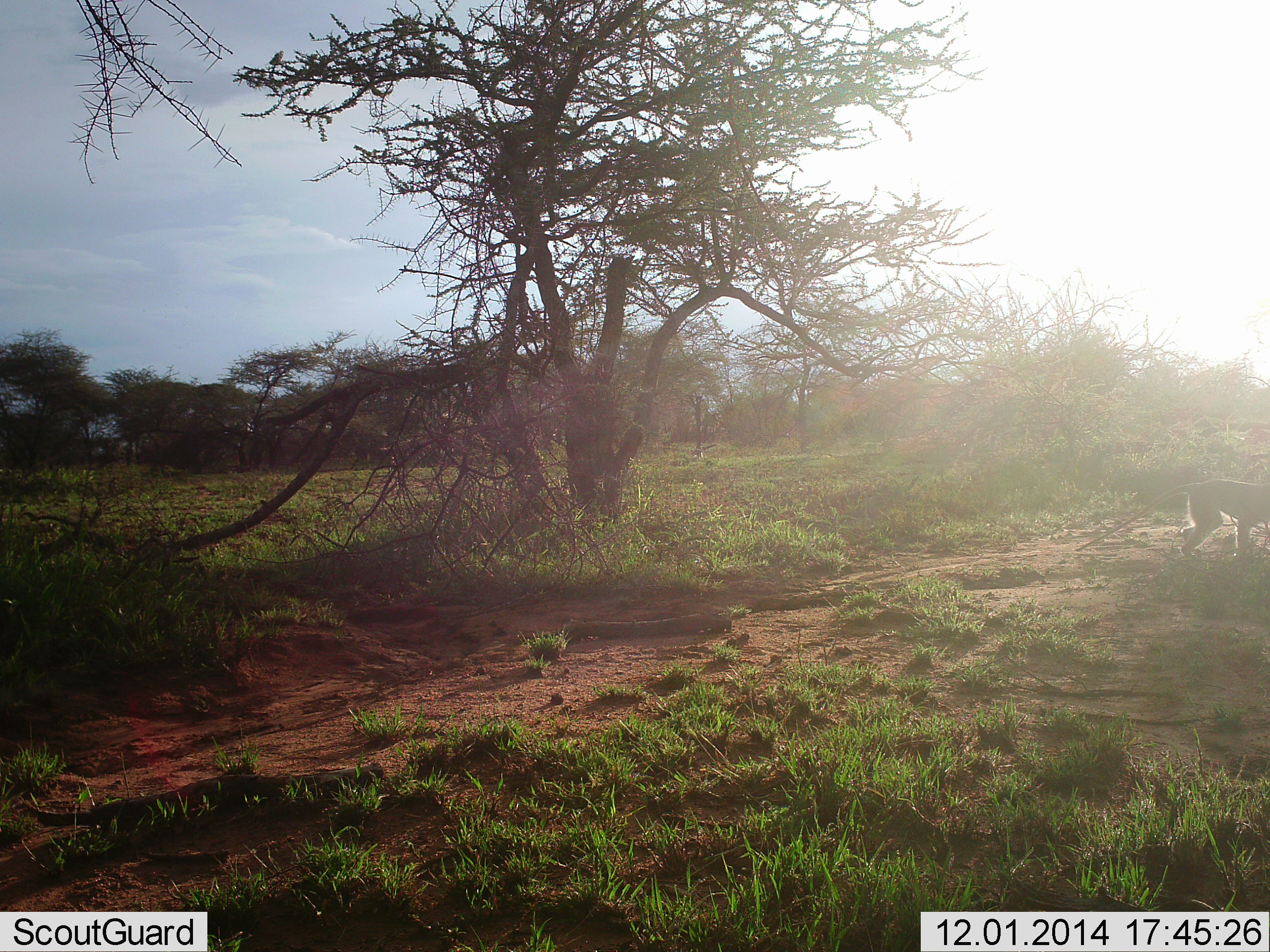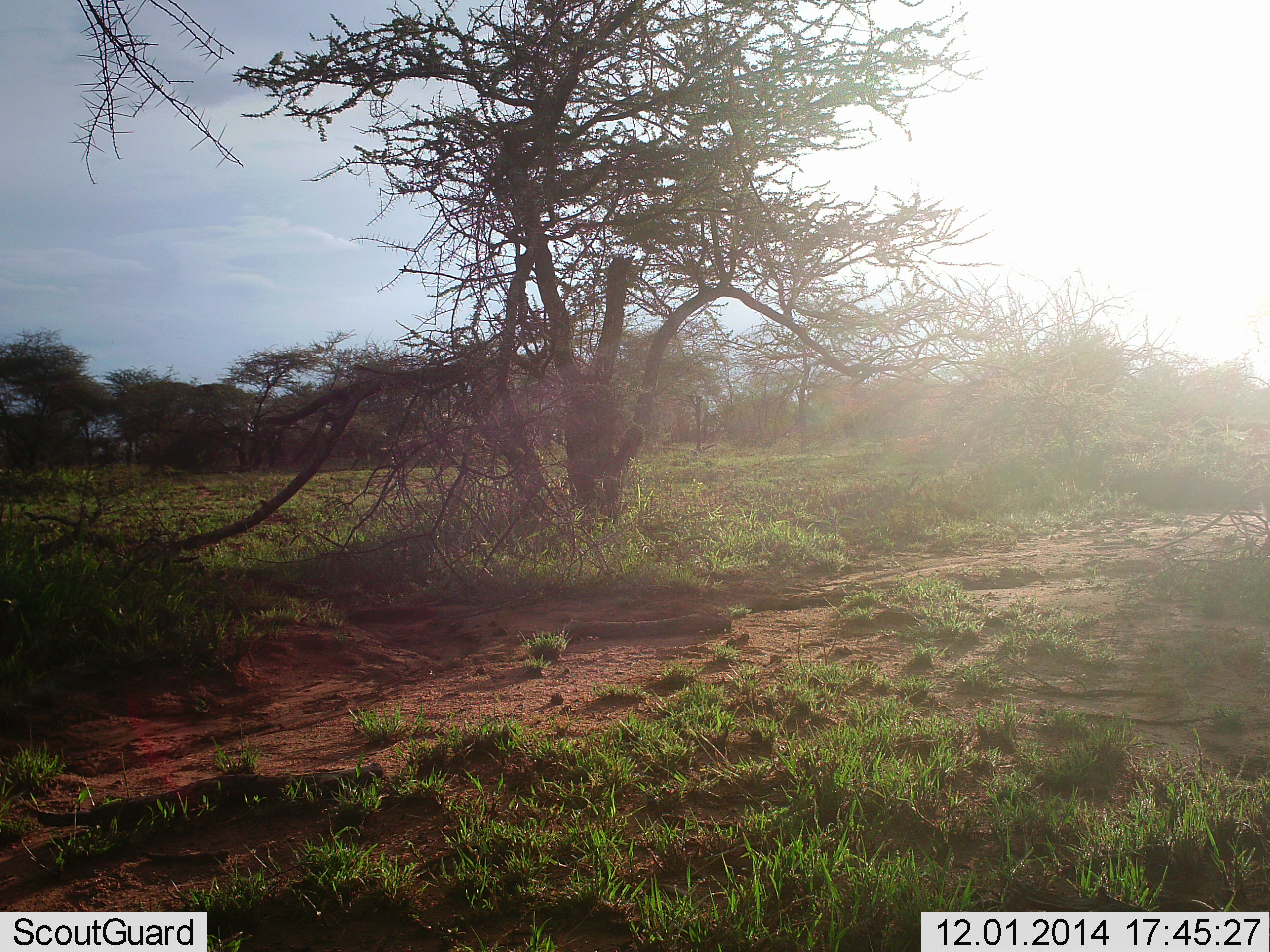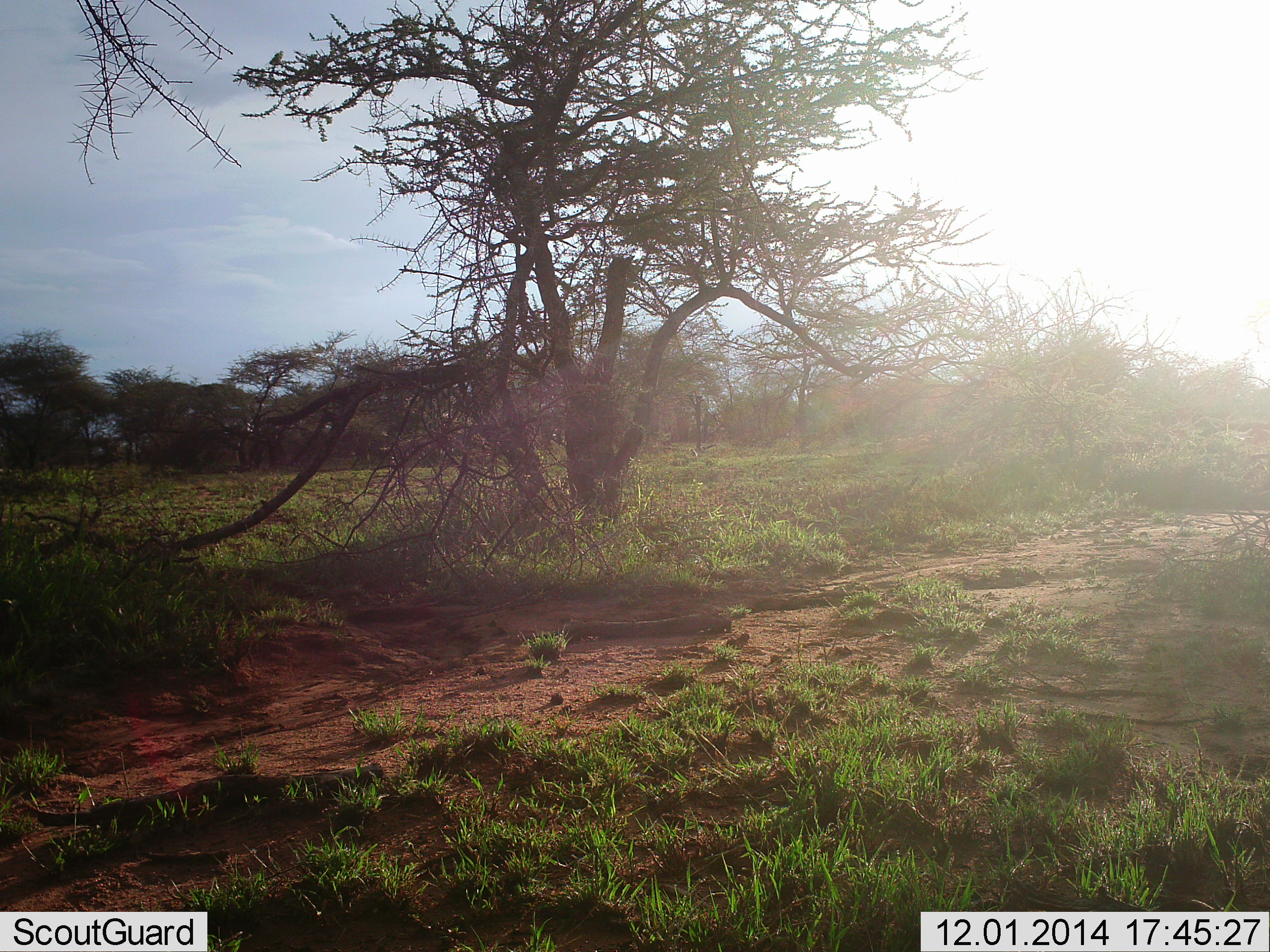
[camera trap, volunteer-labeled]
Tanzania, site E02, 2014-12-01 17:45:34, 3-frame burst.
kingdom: Animalia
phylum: Chordata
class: Mammalia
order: Primates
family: Cercopithecidae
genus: Chlorocebus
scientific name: Chlorocebus pygerythrus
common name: vervet monkey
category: monkeyvervet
Monkeyvervet (vervet monkey) (Chlorocebus pygerythrus), count 1. Behavior (volunteer vote fractions): standing 12%, resting 0%, moving 100%, interacting 0%. Young present (vote fraction): 0%. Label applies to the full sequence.